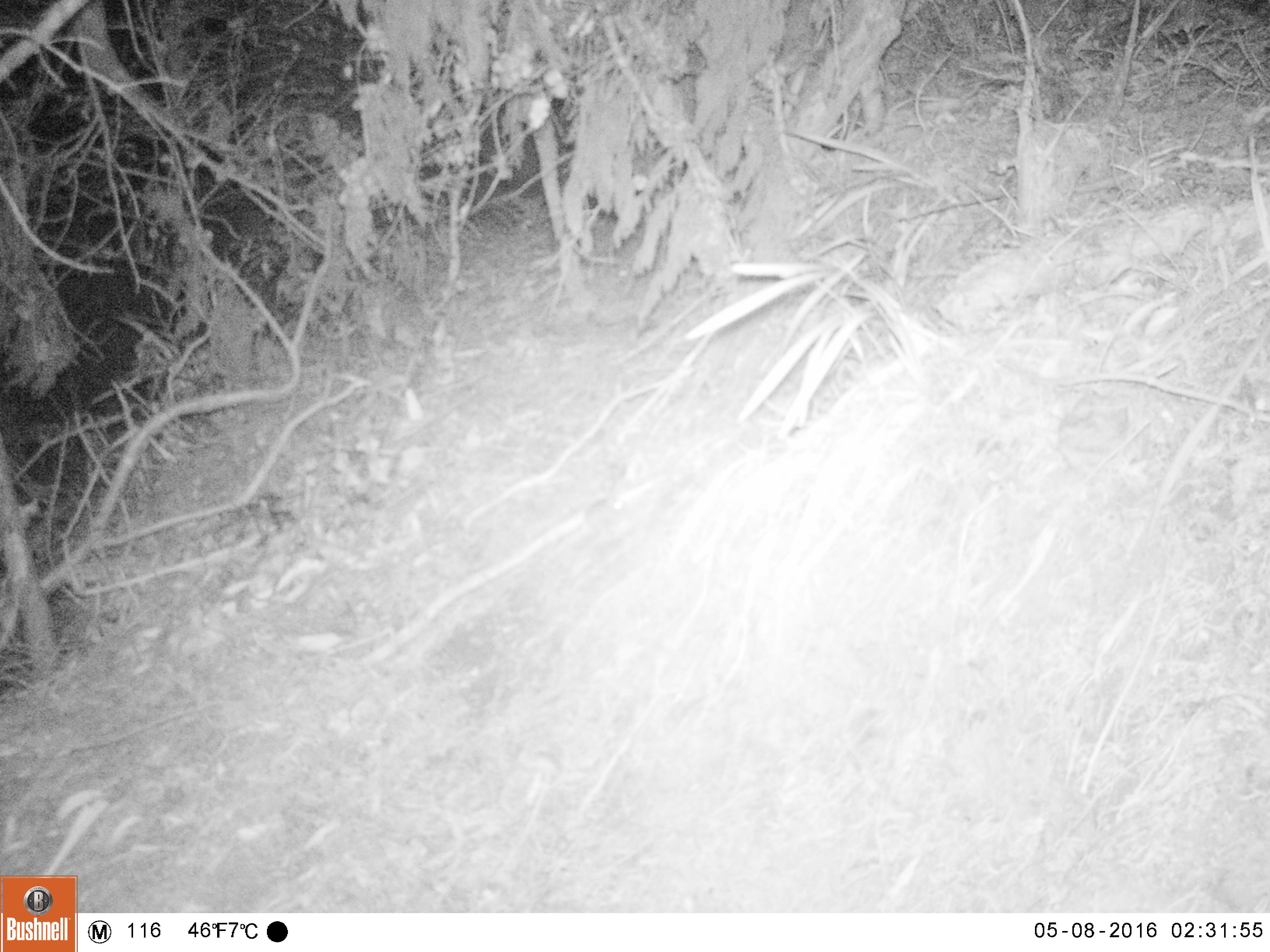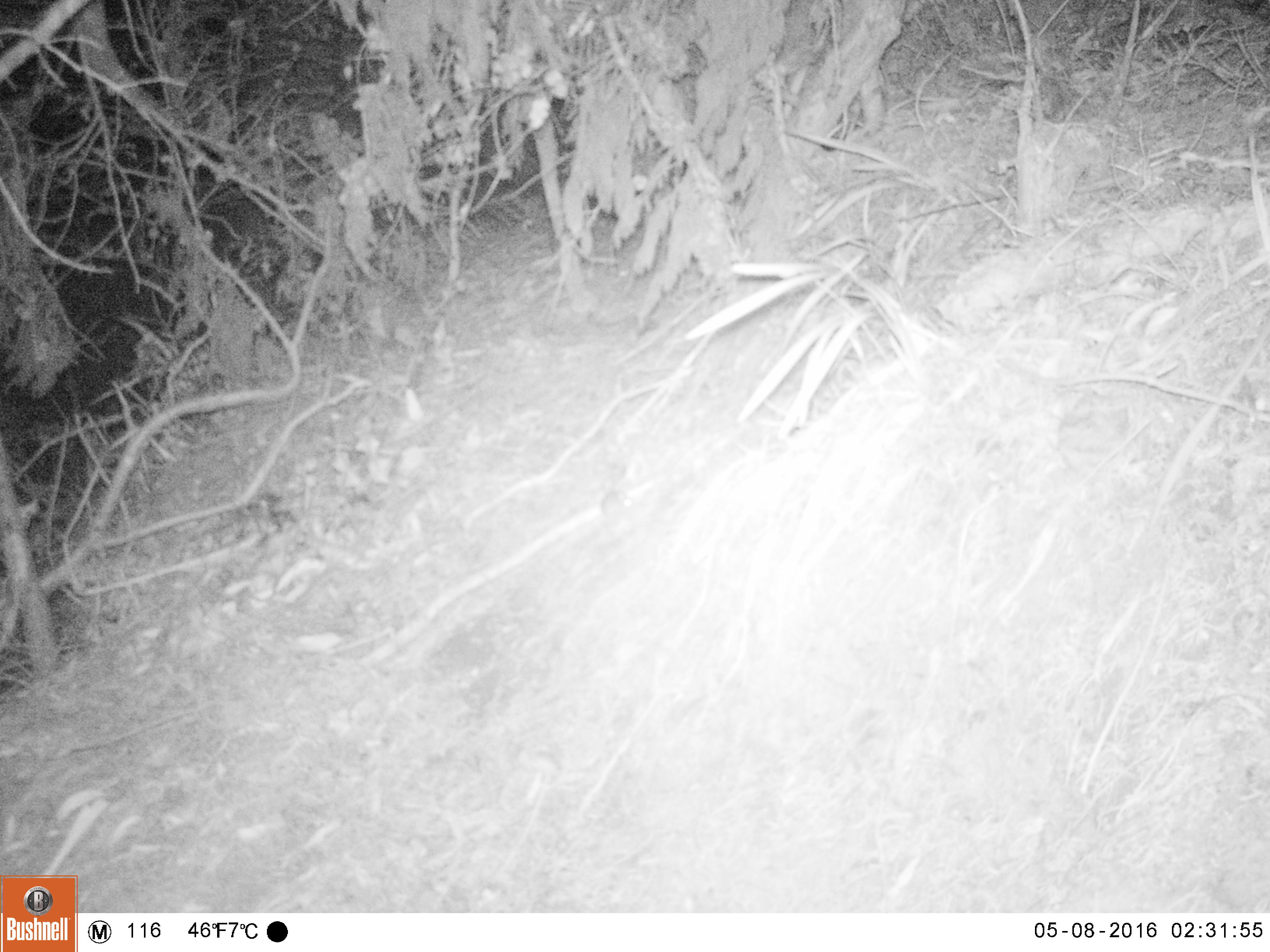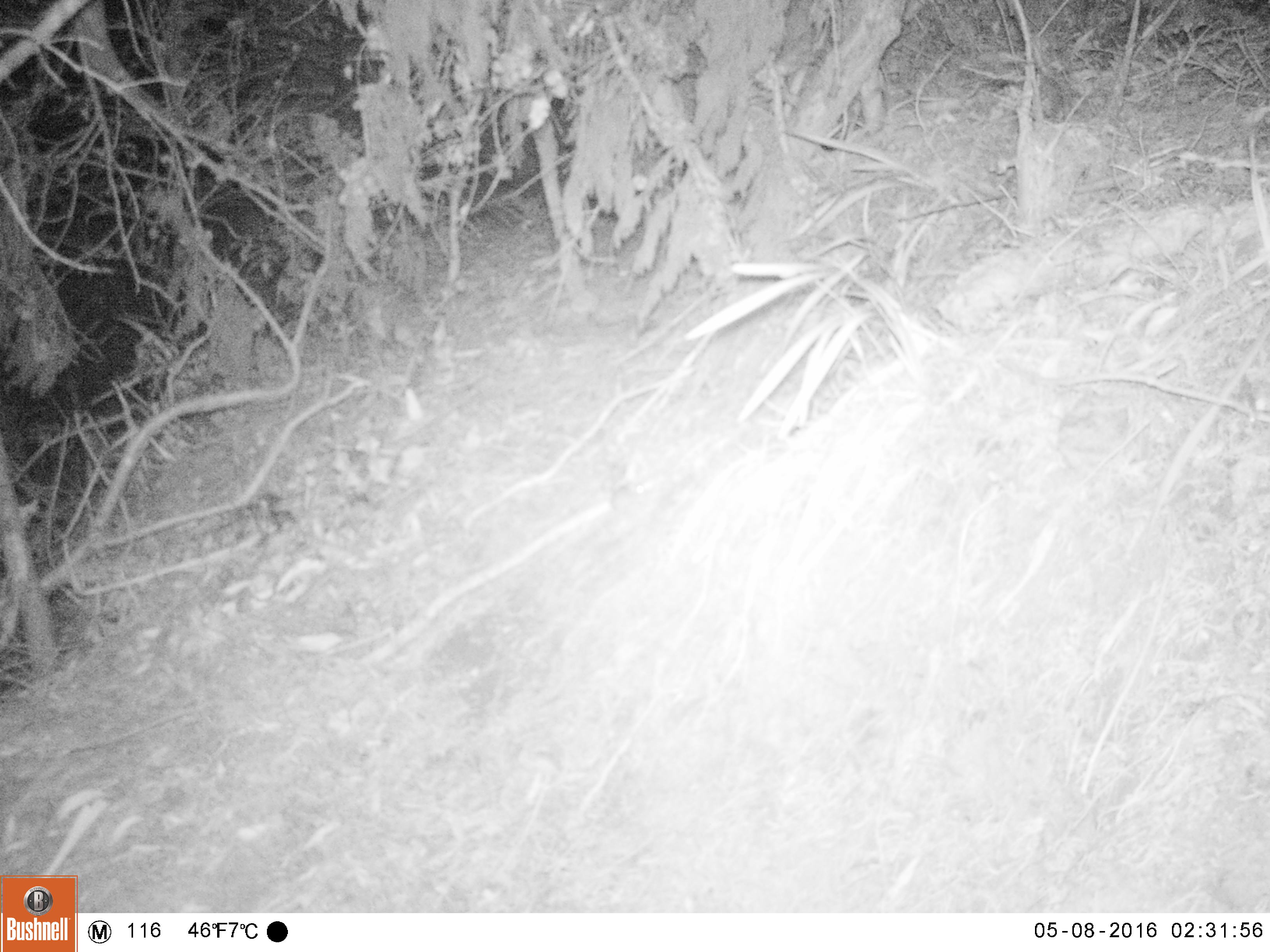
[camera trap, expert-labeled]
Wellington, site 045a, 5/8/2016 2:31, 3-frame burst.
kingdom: Animalia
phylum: Chordata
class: Mammalia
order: Rodentia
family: Muridae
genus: Mus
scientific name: Mus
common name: mouse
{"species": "mouse (Mus)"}